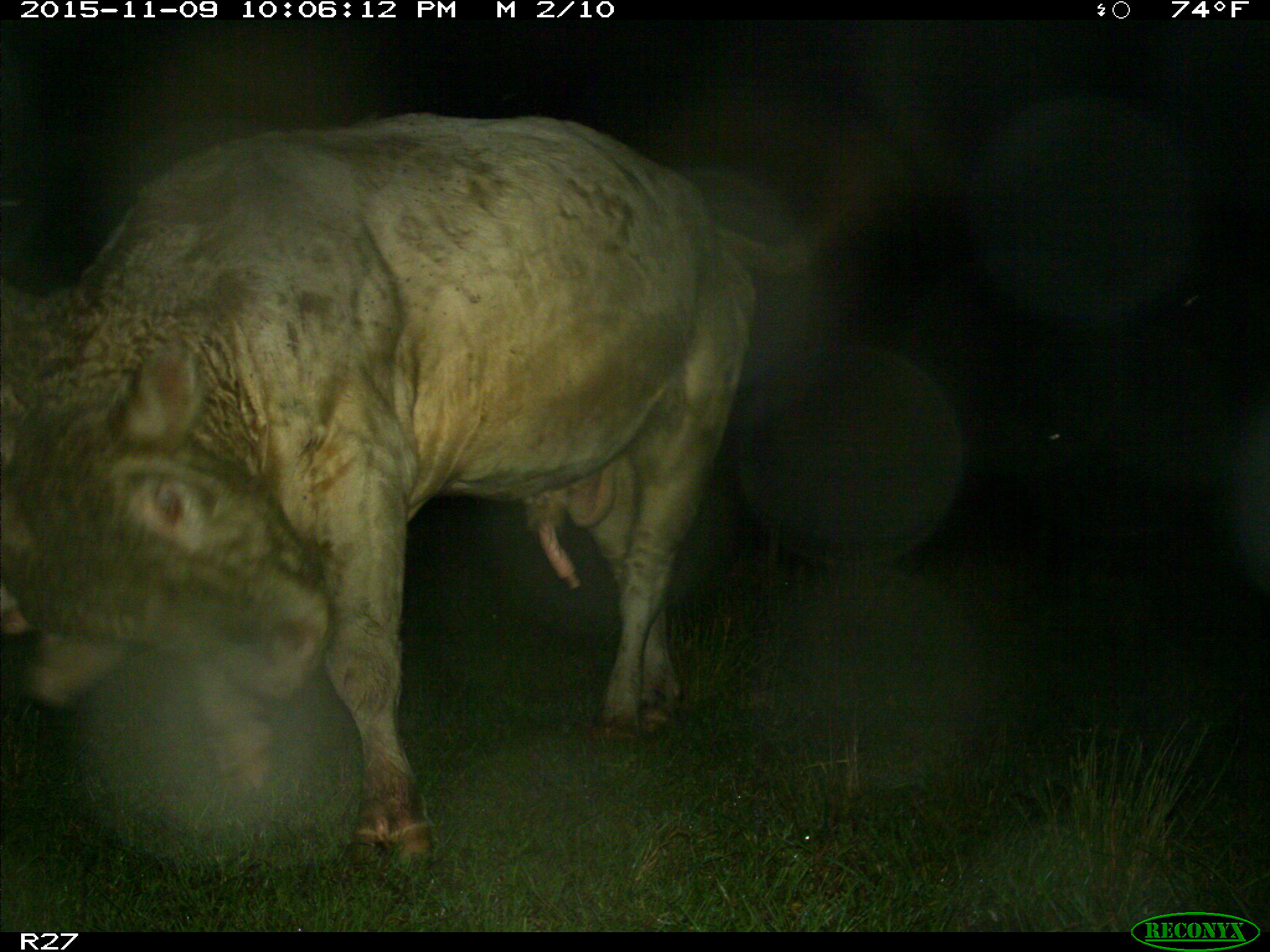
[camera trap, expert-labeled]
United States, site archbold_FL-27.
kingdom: Animalia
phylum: Chordata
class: Mammalia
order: Artiodactyla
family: Bovidae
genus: Bos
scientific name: Bos taurus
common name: domestic cow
Bos taurus (domestic cow).